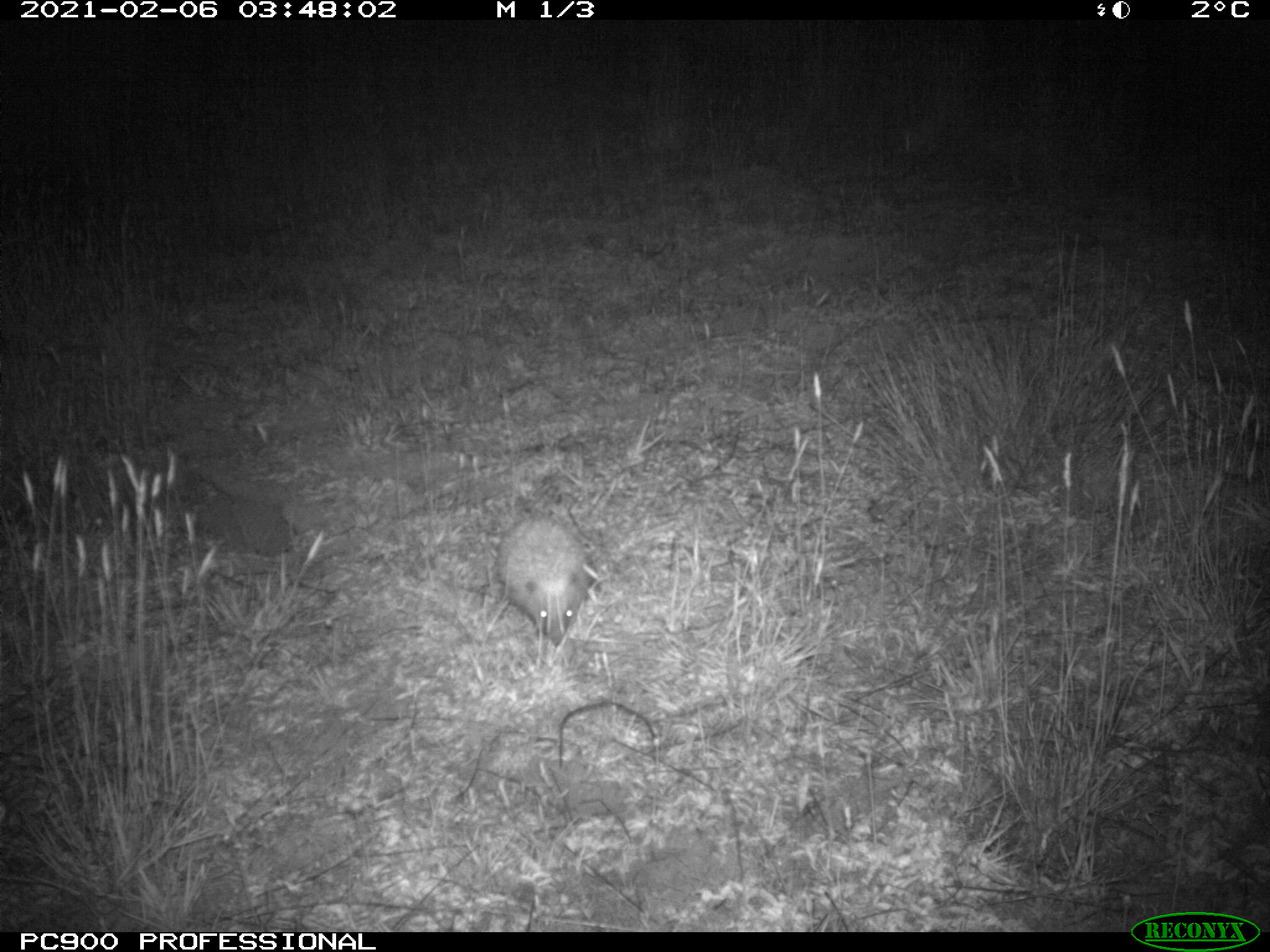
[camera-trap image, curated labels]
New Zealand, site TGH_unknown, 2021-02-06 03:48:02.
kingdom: Animalia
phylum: Chordata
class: Mammalia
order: Eulipotyphla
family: Erinaceidae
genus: Erinaceus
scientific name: Erinaceus europaeus europaeus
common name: european hedgehog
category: hedgehog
Hedgehog (european hedgehog) (Erinaceus europaeus europaeus).